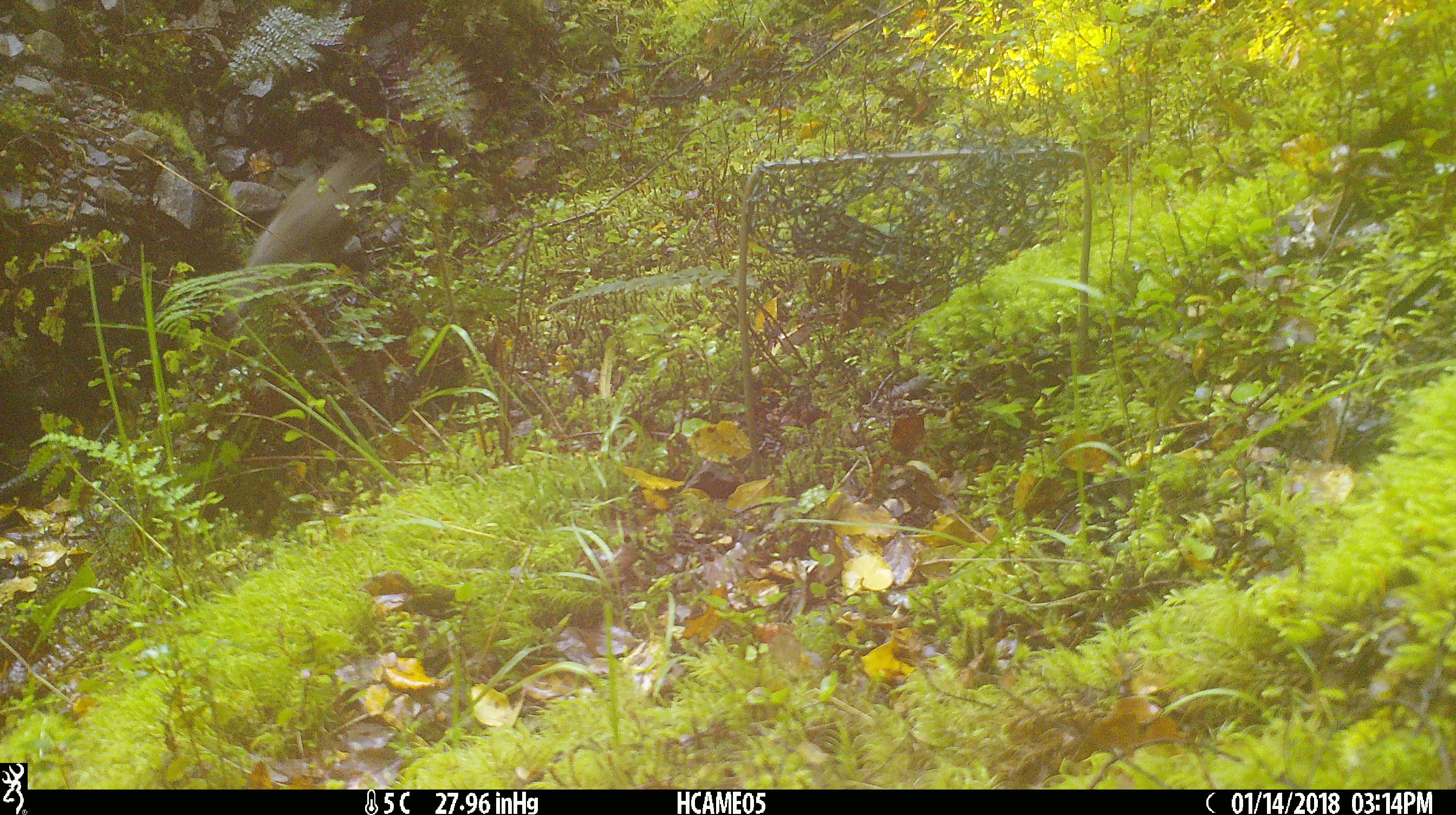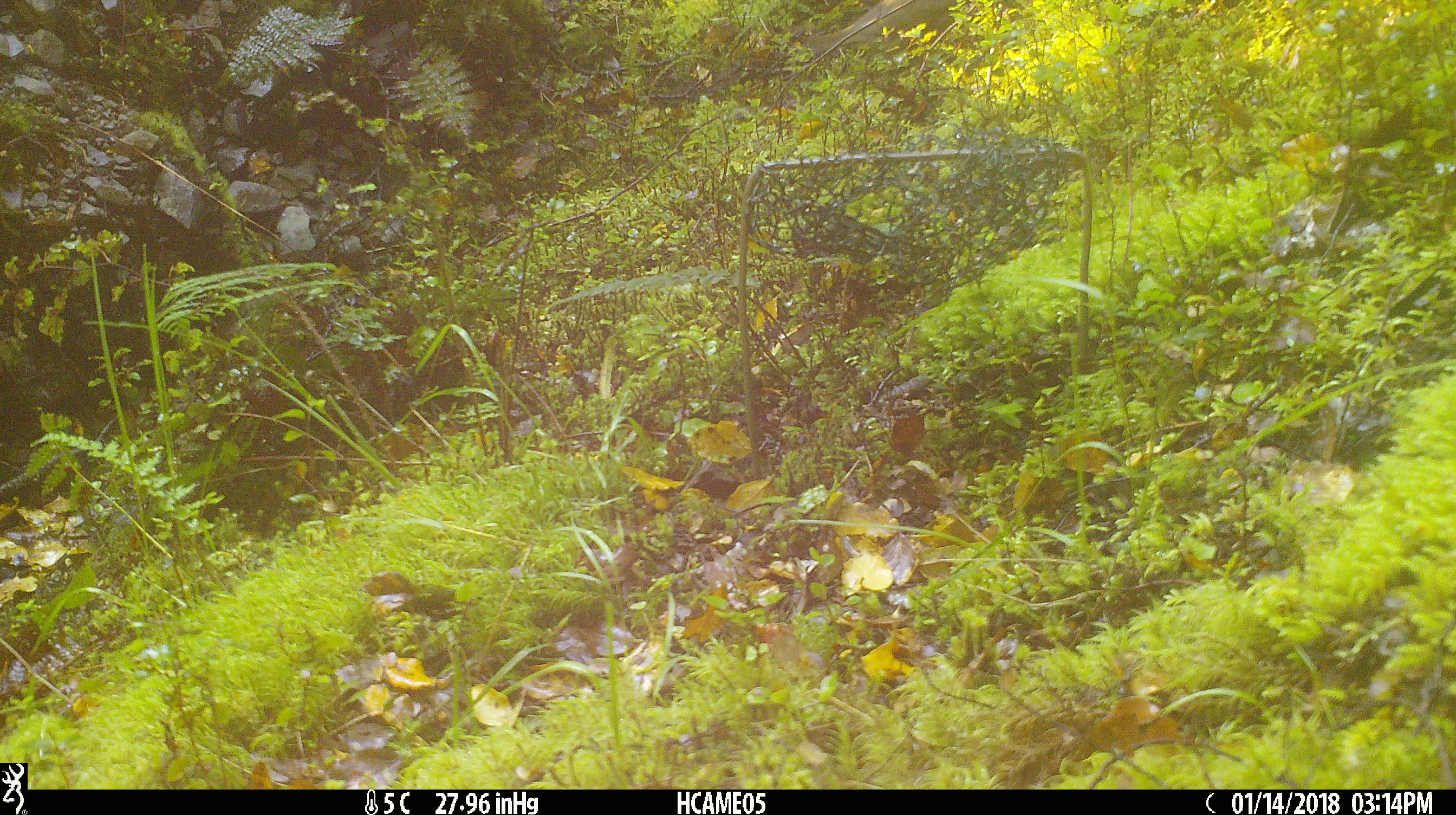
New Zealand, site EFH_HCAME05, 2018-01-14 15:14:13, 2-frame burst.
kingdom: Animalia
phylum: Chordata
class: Mammalia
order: Rodentia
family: Muridae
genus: Mus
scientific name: Mus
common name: mouse